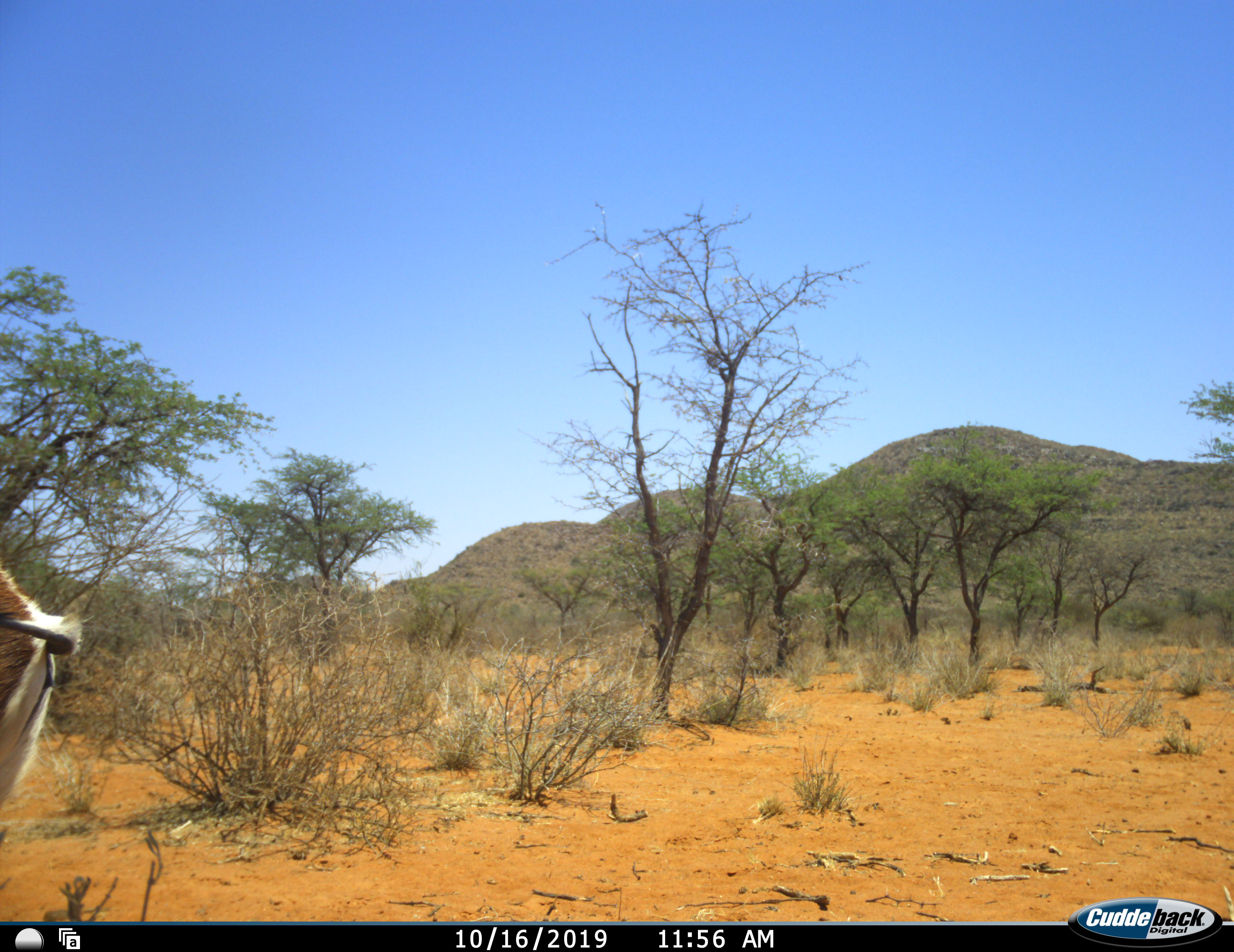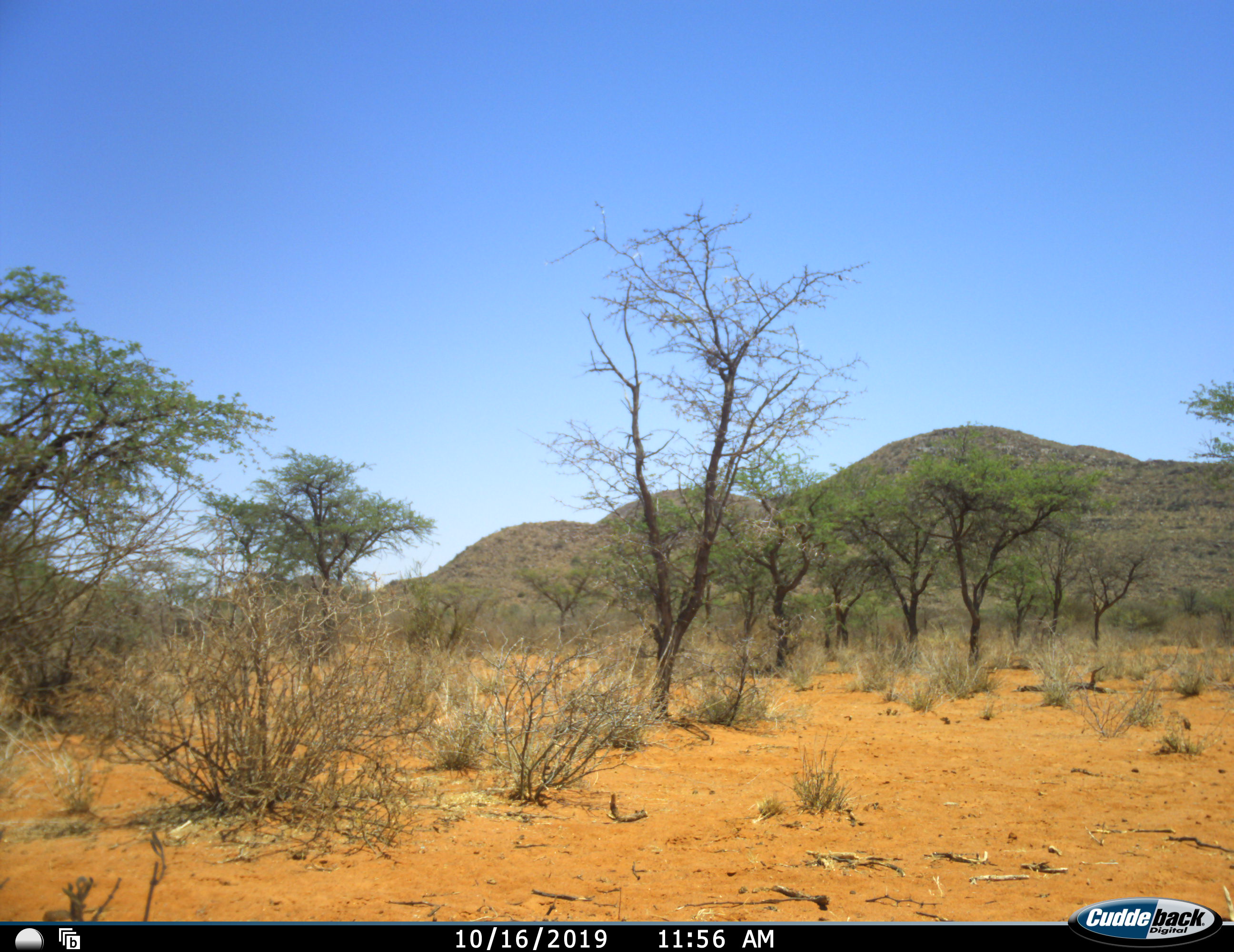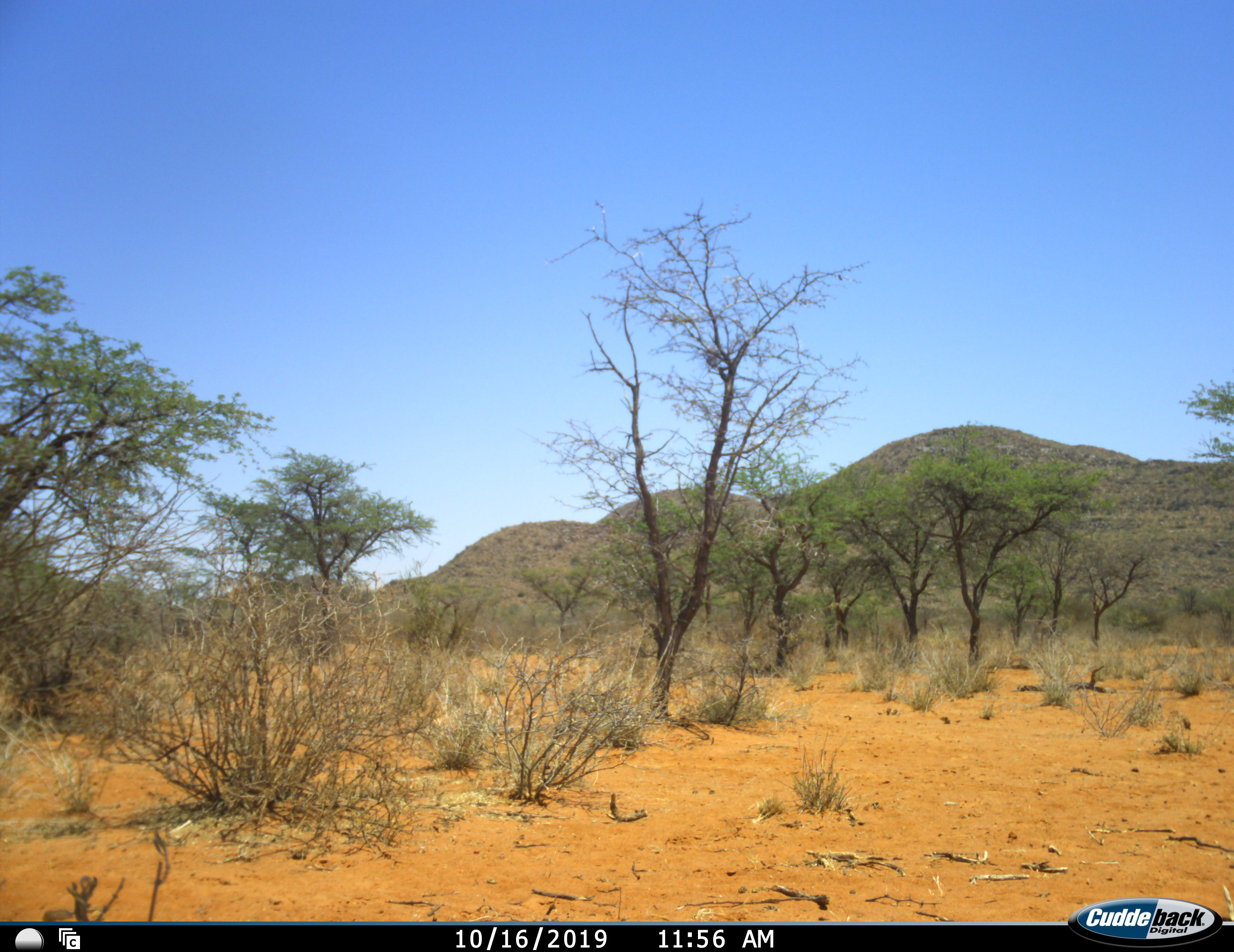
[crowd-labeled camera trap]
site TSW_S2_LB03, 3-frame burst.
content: unidentified animal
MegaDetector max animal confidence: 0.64